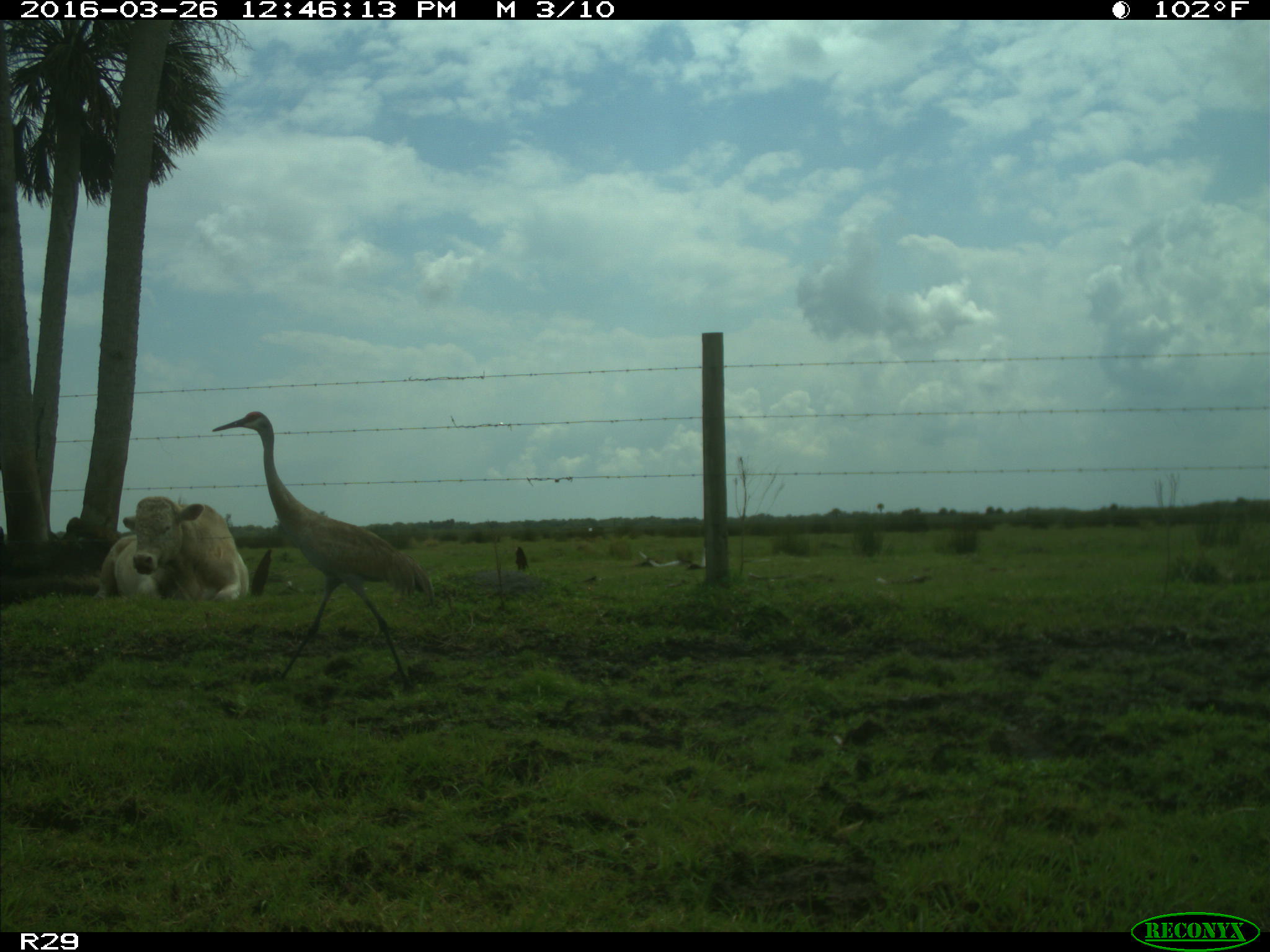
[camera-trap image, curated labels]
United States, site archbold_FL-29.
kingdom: Animalia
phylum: Chordata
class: Mammalia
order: Artiodactyla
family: Bovidae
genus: Bos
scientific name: Bos taurus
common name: domestic cow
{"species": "Bos taurus (domestic cow)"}